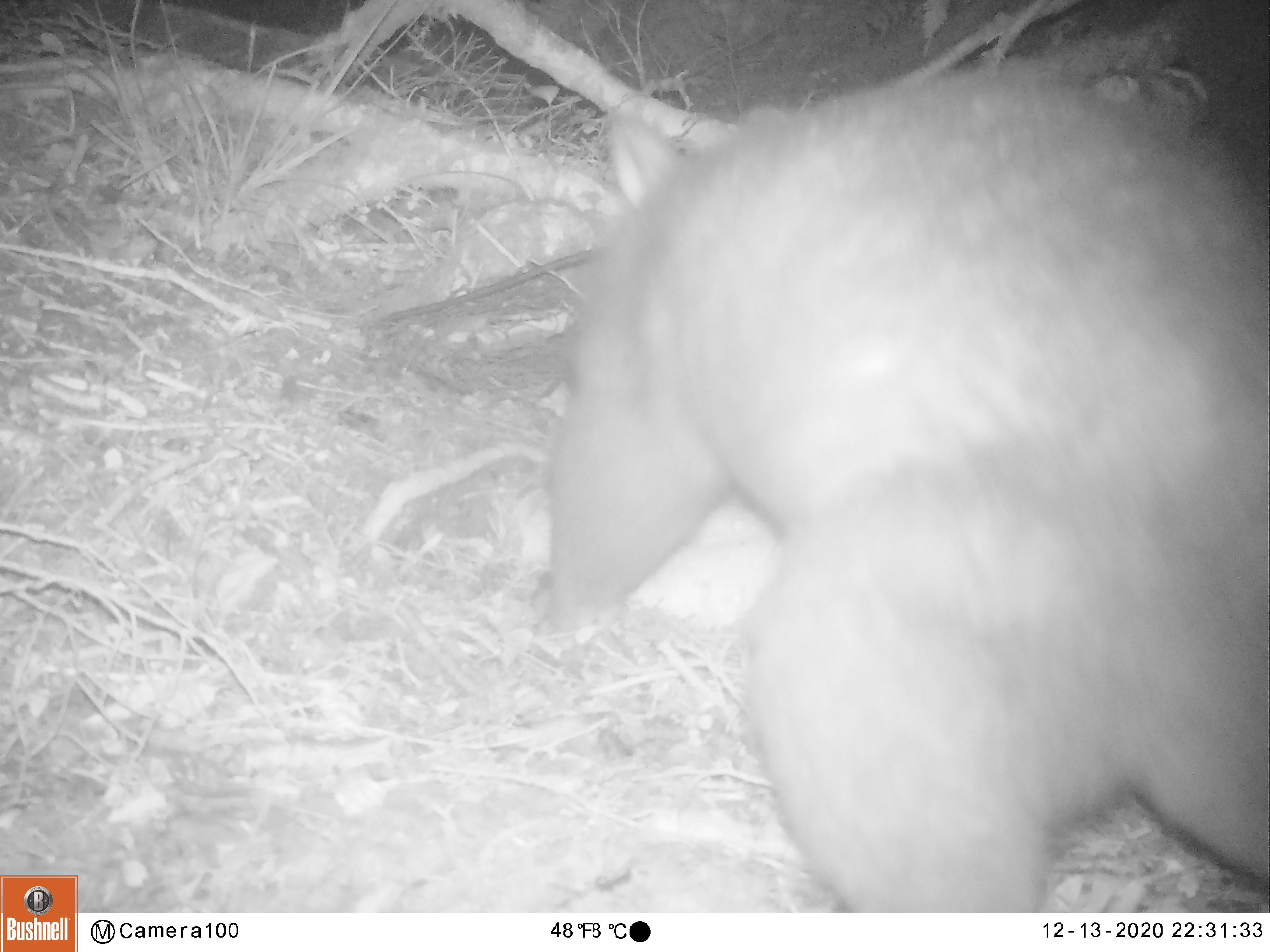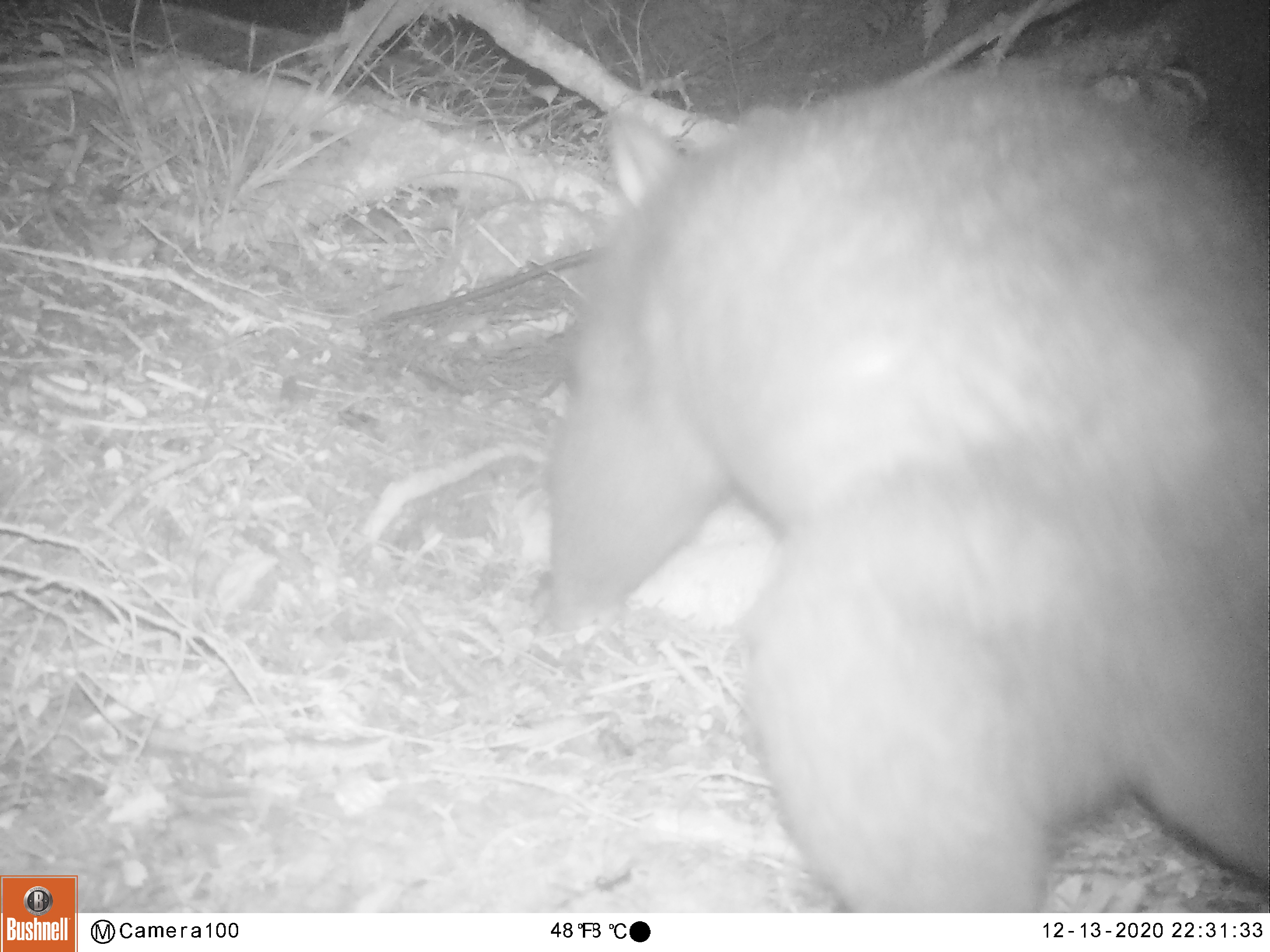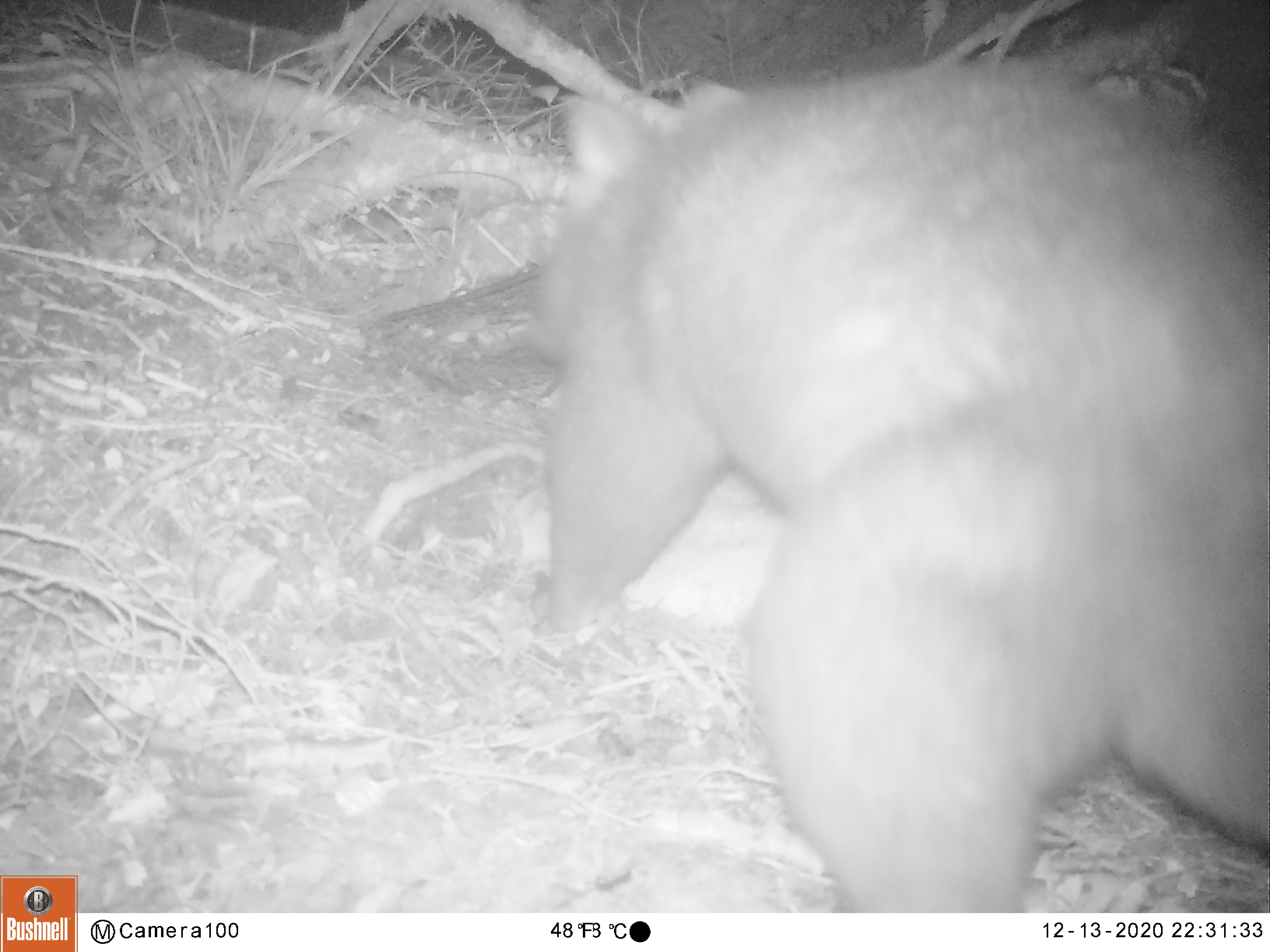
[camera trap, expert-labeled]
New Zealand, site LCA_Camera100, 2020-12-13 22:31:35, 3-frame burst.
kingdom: Animalia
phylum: Chordata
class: Mammalia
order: Diprotodontia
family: Phalangeridae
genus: Trichosurus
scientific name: Trichosurus vulpecula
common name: common brushtail possum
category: possum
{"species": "possum (common brushtail possum) (Trichosurus vulpecula)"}